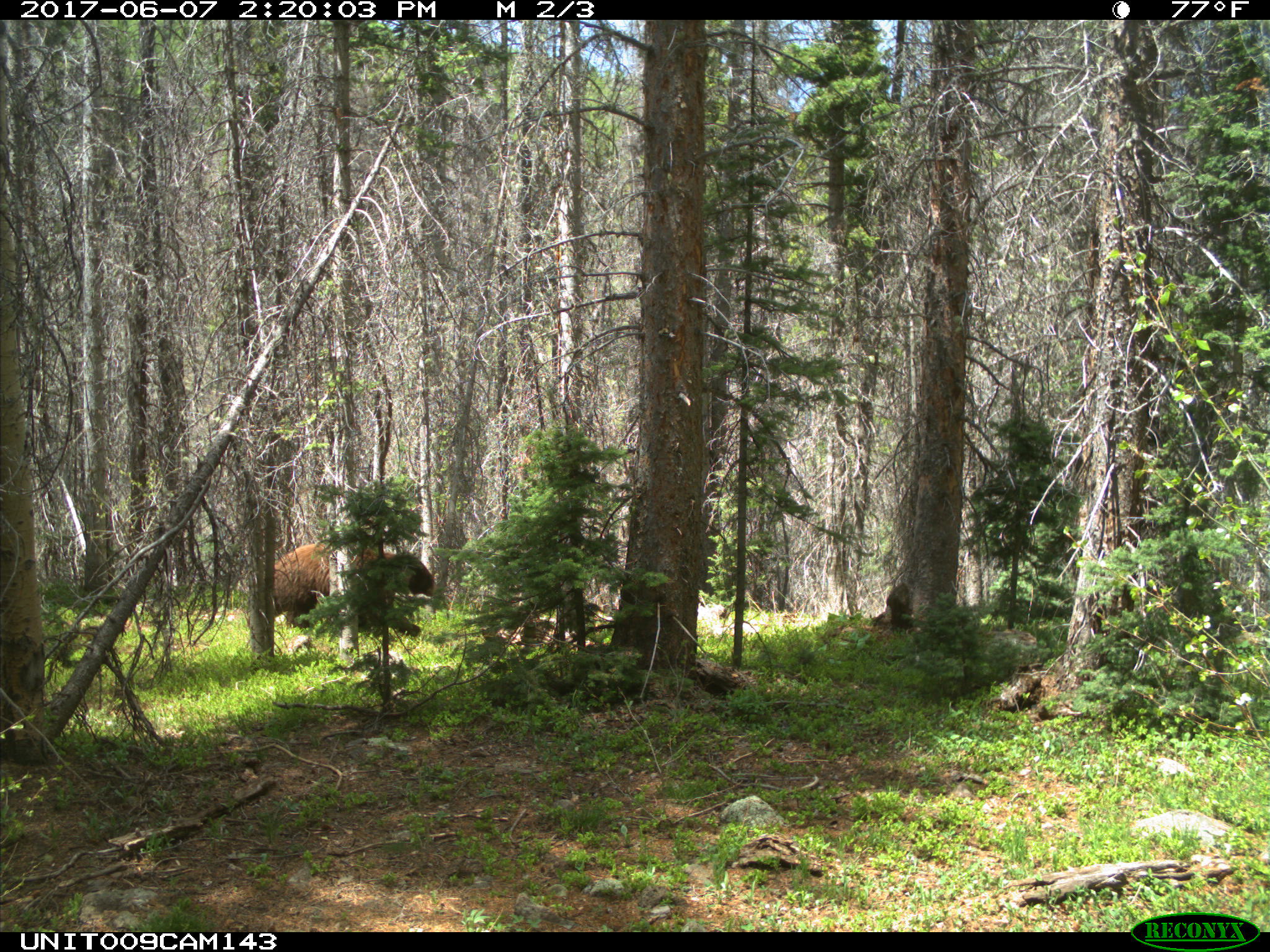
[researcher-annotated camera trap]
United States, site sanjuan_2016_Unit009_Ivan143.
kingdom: Animalia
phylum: Chordata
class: Mammalia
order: Carnivora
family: Ursidae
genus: Ursus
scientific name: Ursus americanus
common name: american black bear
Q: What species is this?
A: Ursus americanus (american black bear).